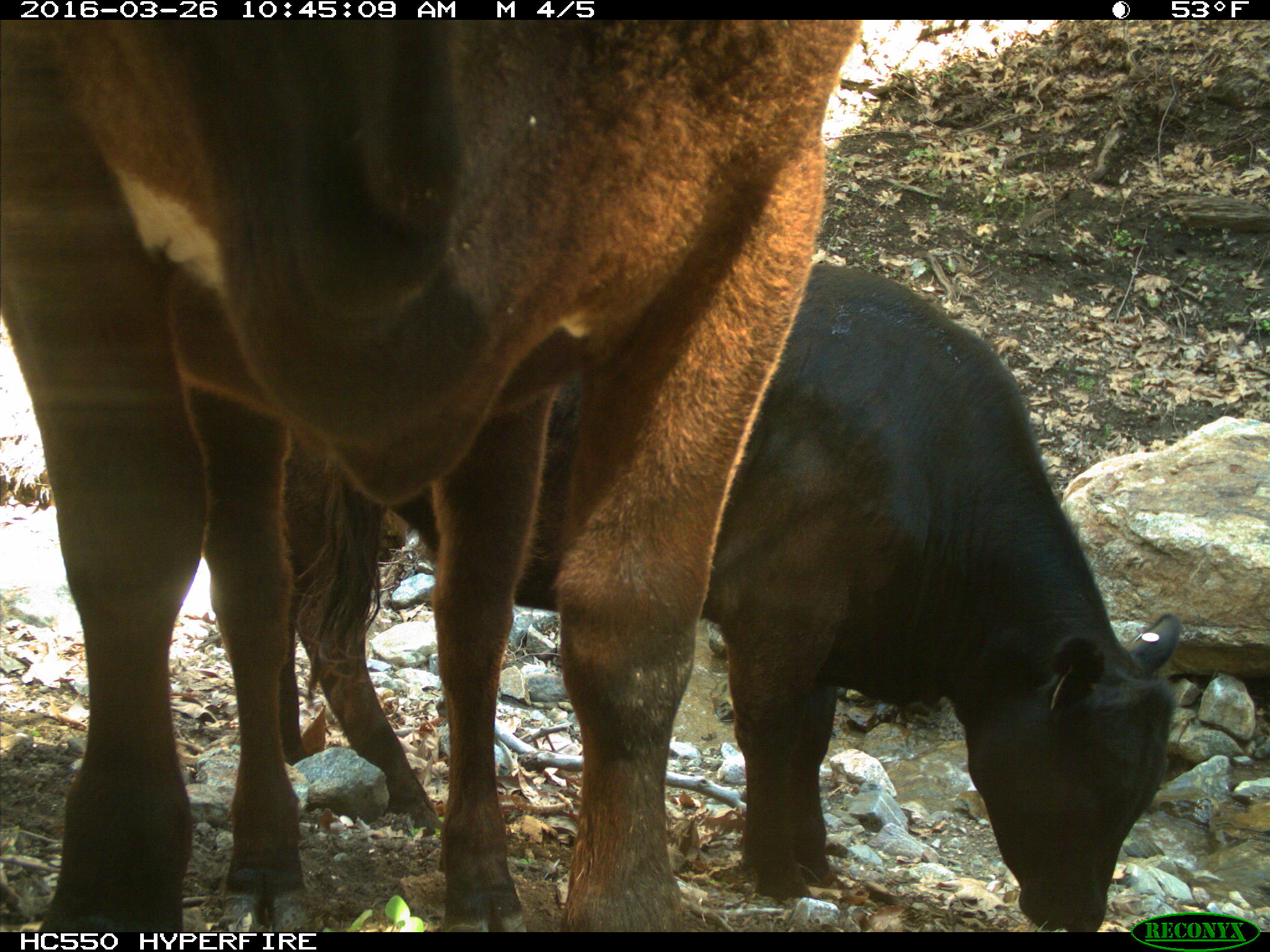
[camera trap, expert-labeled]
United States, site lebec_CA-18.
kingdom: Animalia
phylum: Chordata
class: Mammalia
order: Artiodactyla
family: Bovidae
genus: Bos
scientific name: Bos taurus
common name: domestic cow